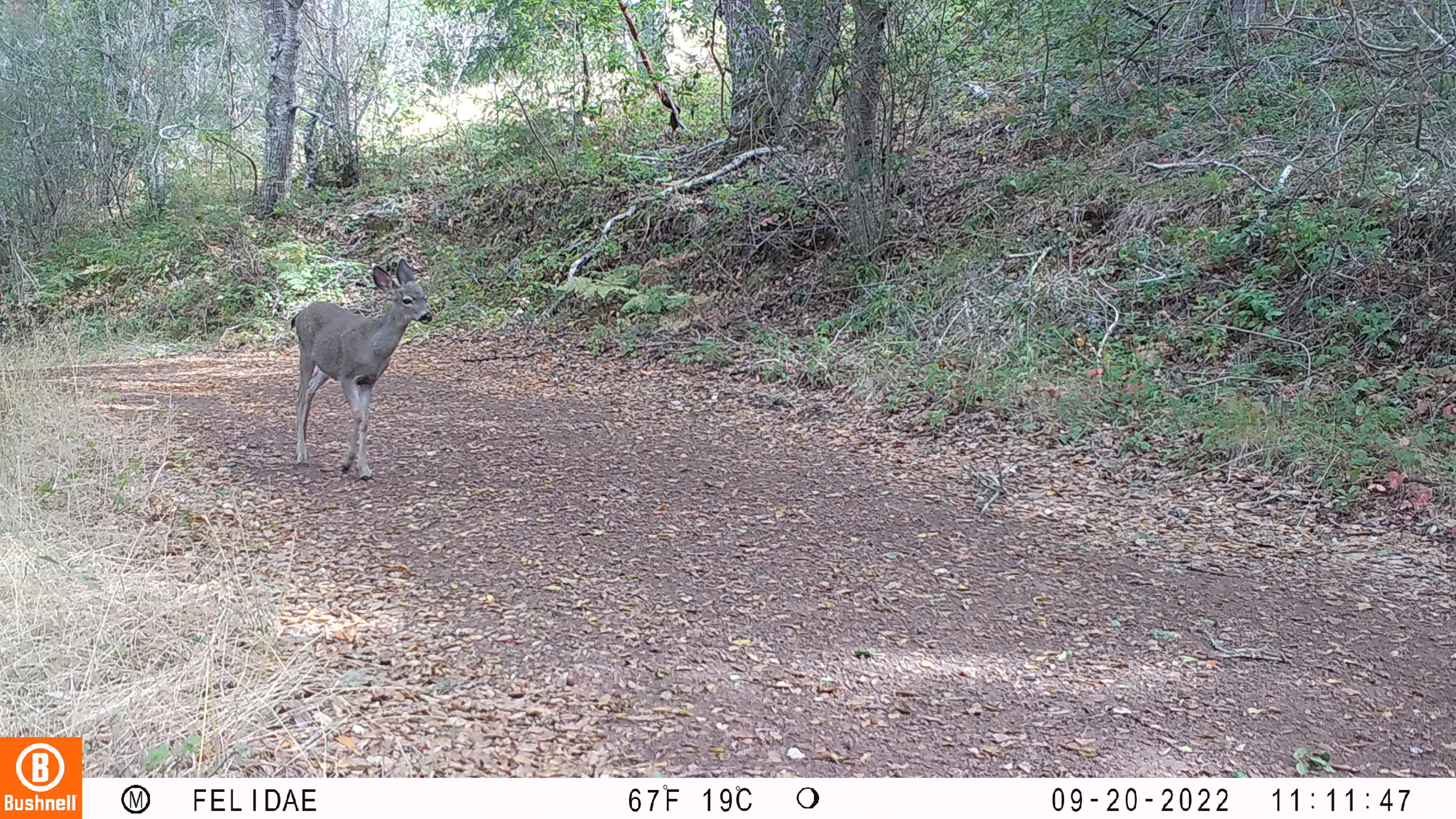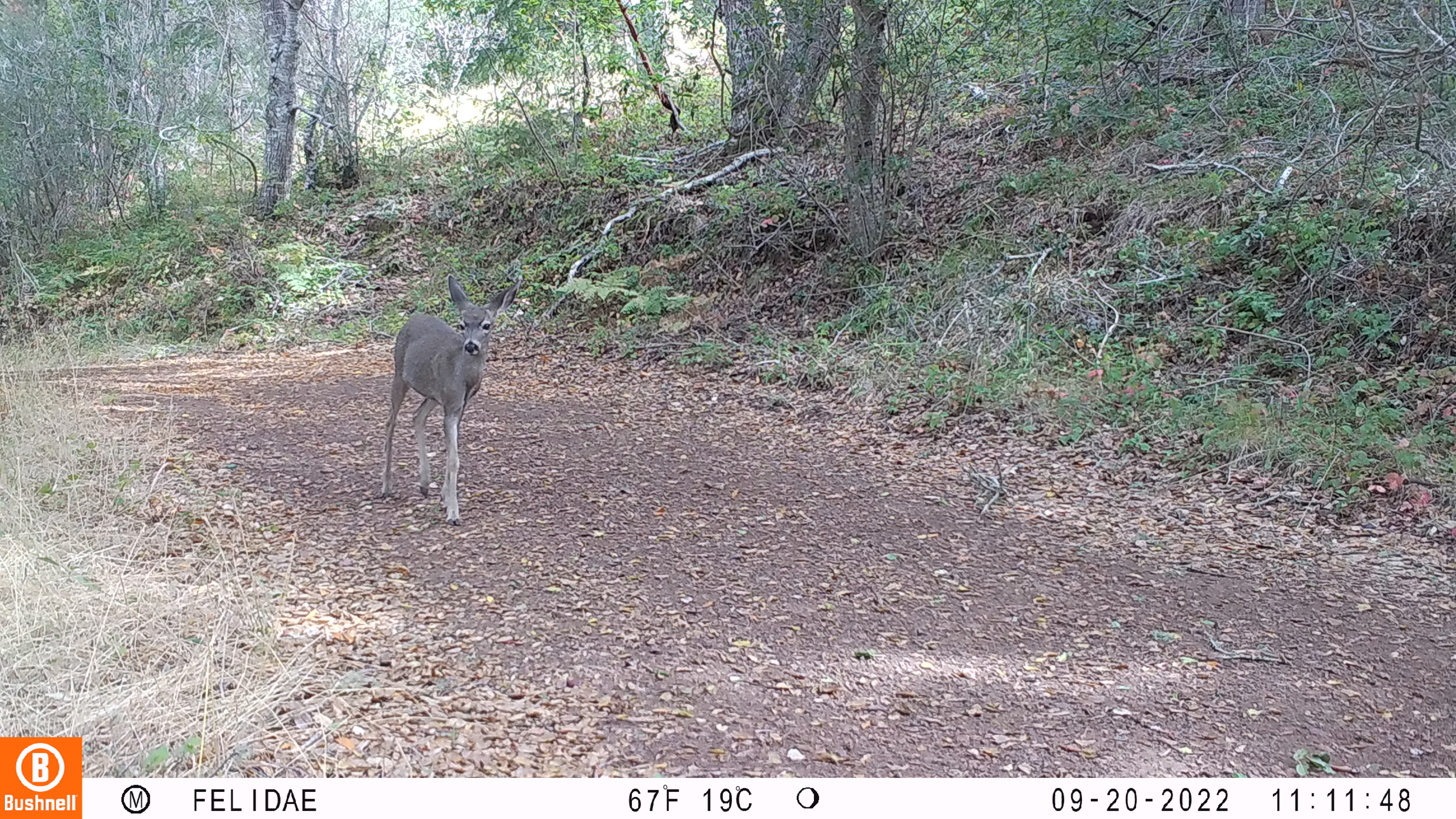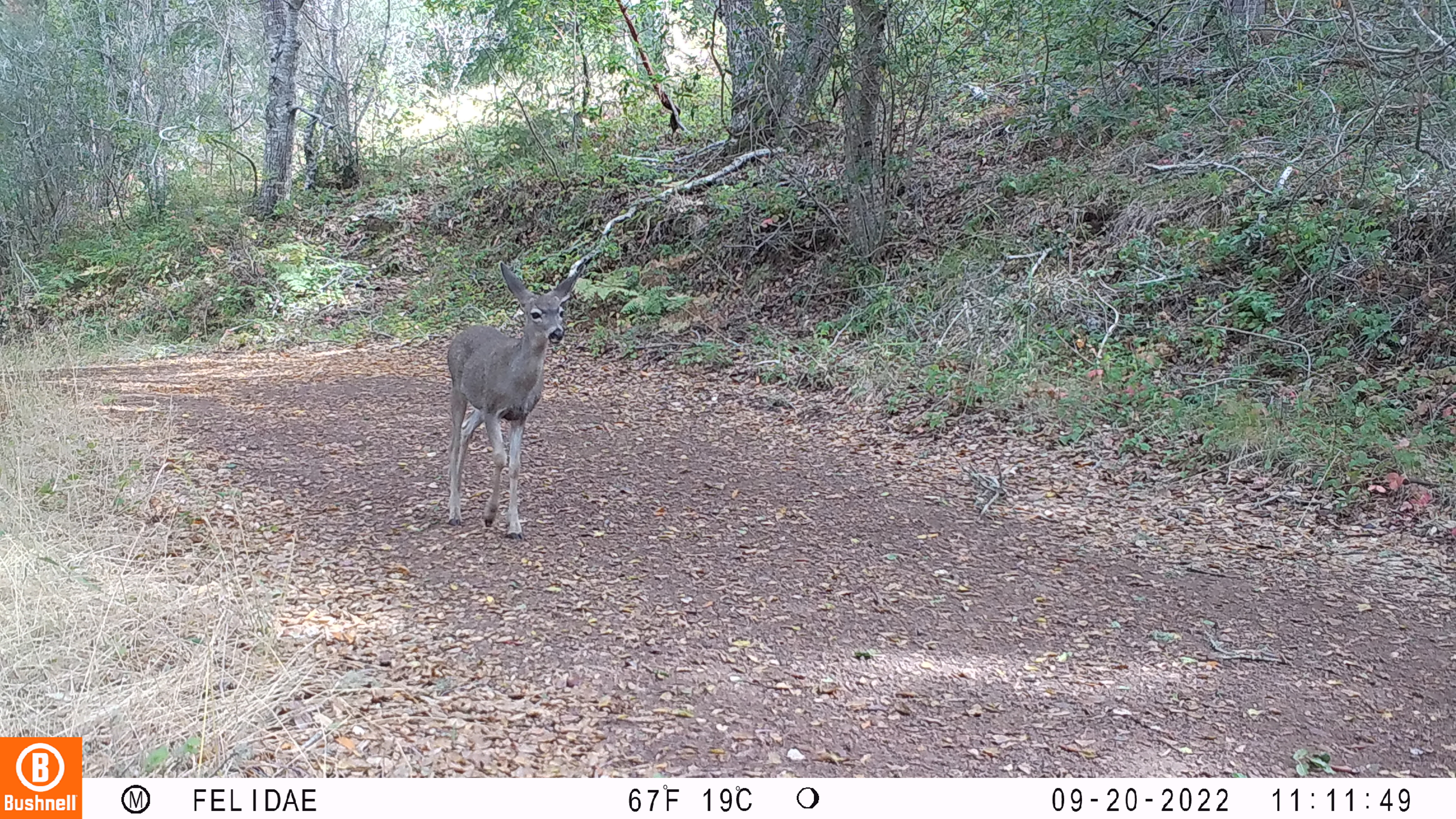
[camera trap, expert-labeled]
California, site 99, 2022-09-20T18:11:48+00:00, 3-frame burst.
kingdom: Animalia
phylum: Chordata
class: Mammalia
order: Artiodactyla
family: Cervidae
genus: Odocoileus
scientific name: Odocoileus hemionus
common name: mule deer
Mule deer (Odocoileus hemionus).